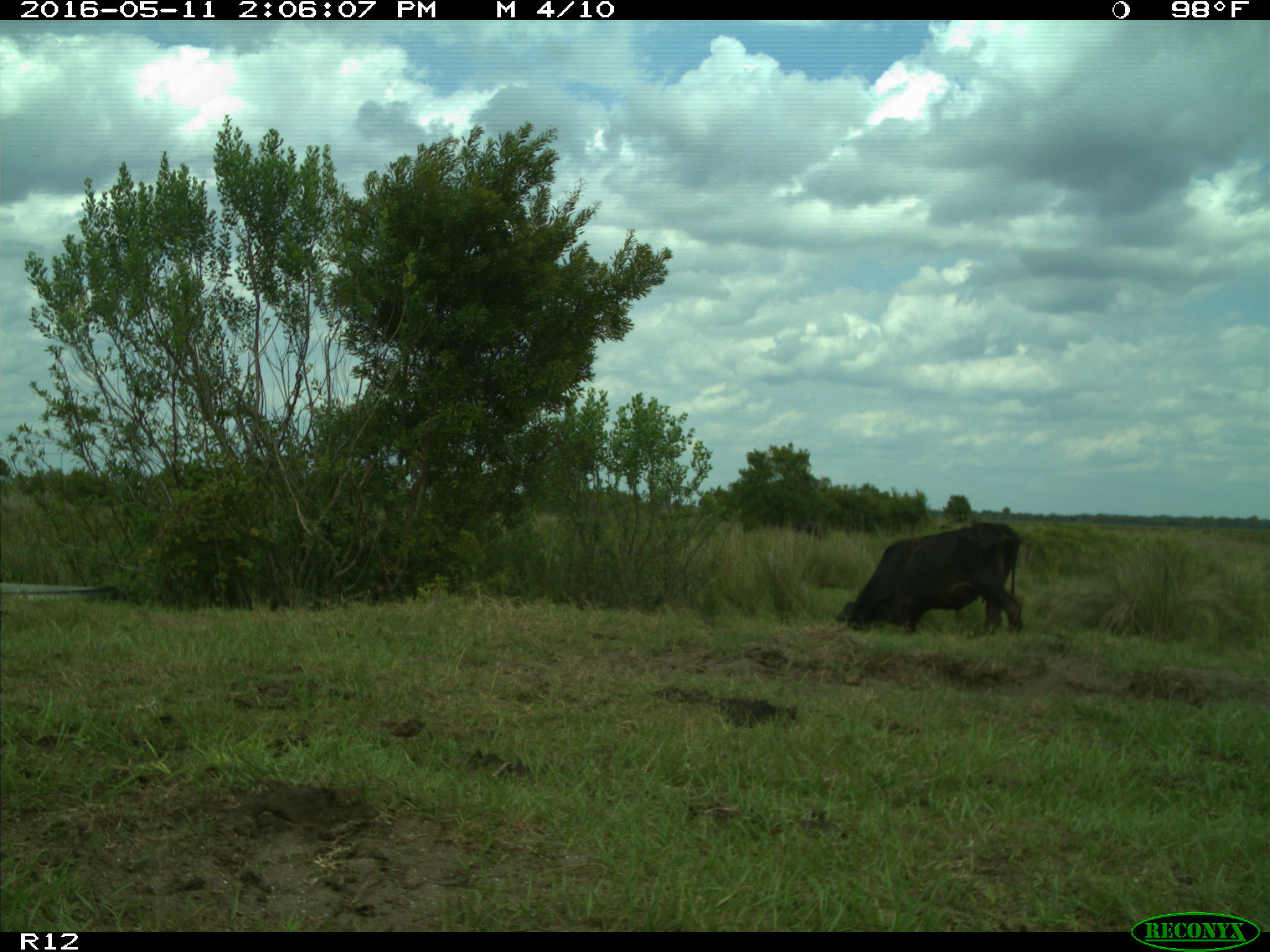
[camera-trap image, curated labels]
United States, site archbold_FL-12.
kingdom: Animalia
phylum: Chordata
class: Mammalia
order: Artiodactyla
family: Bovidae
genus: Bos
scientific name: Bos taurus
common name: domestic cow